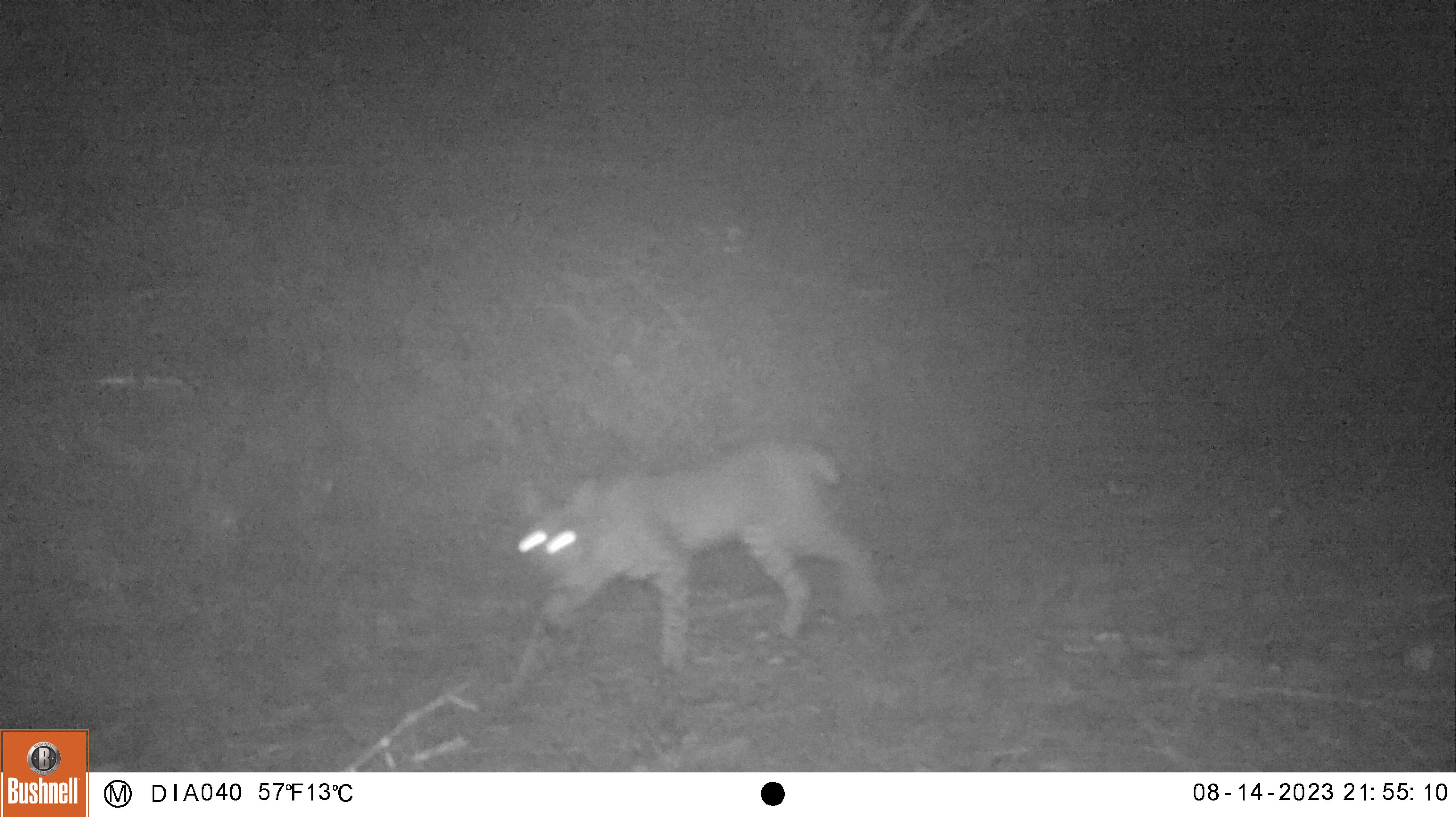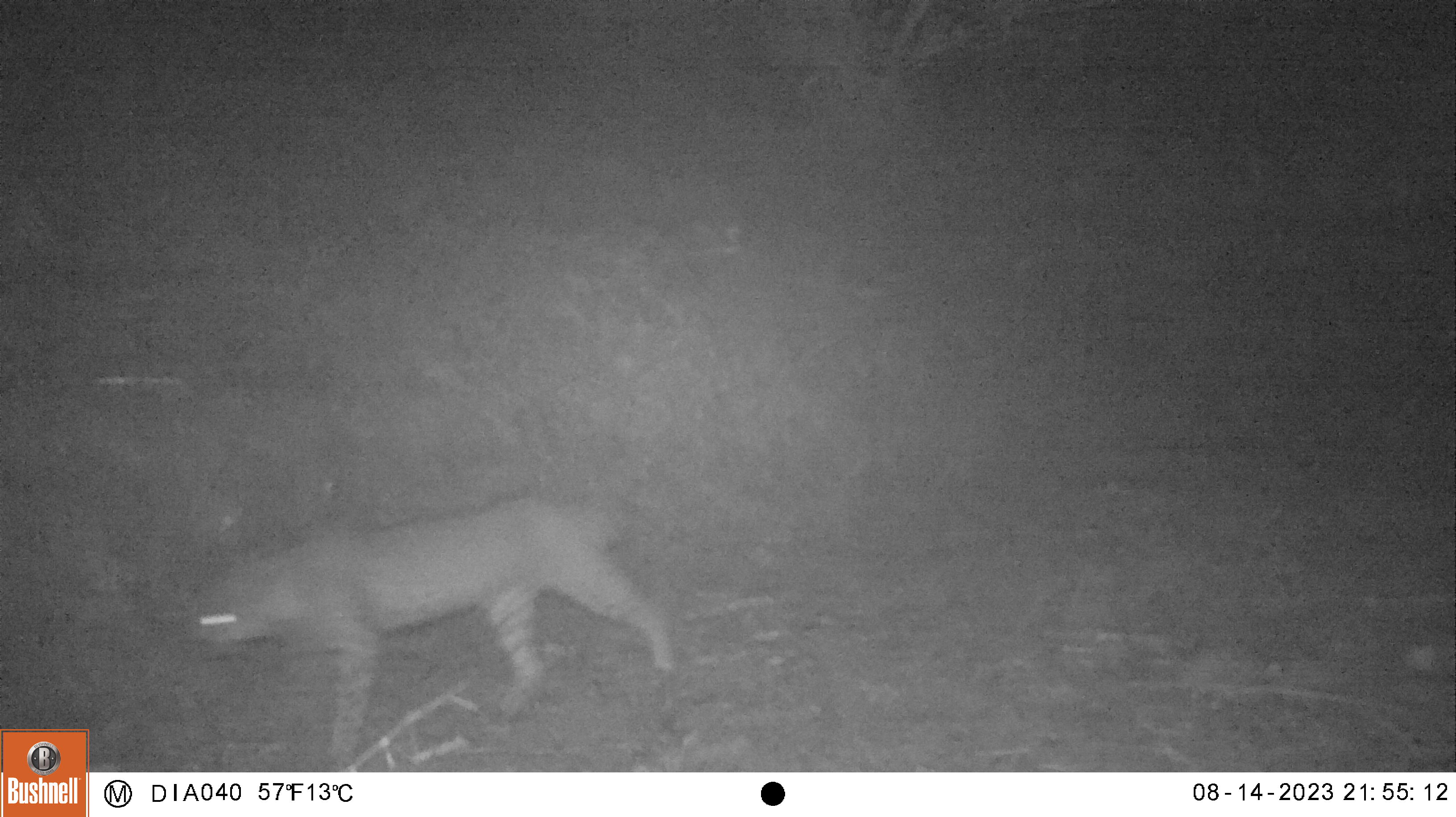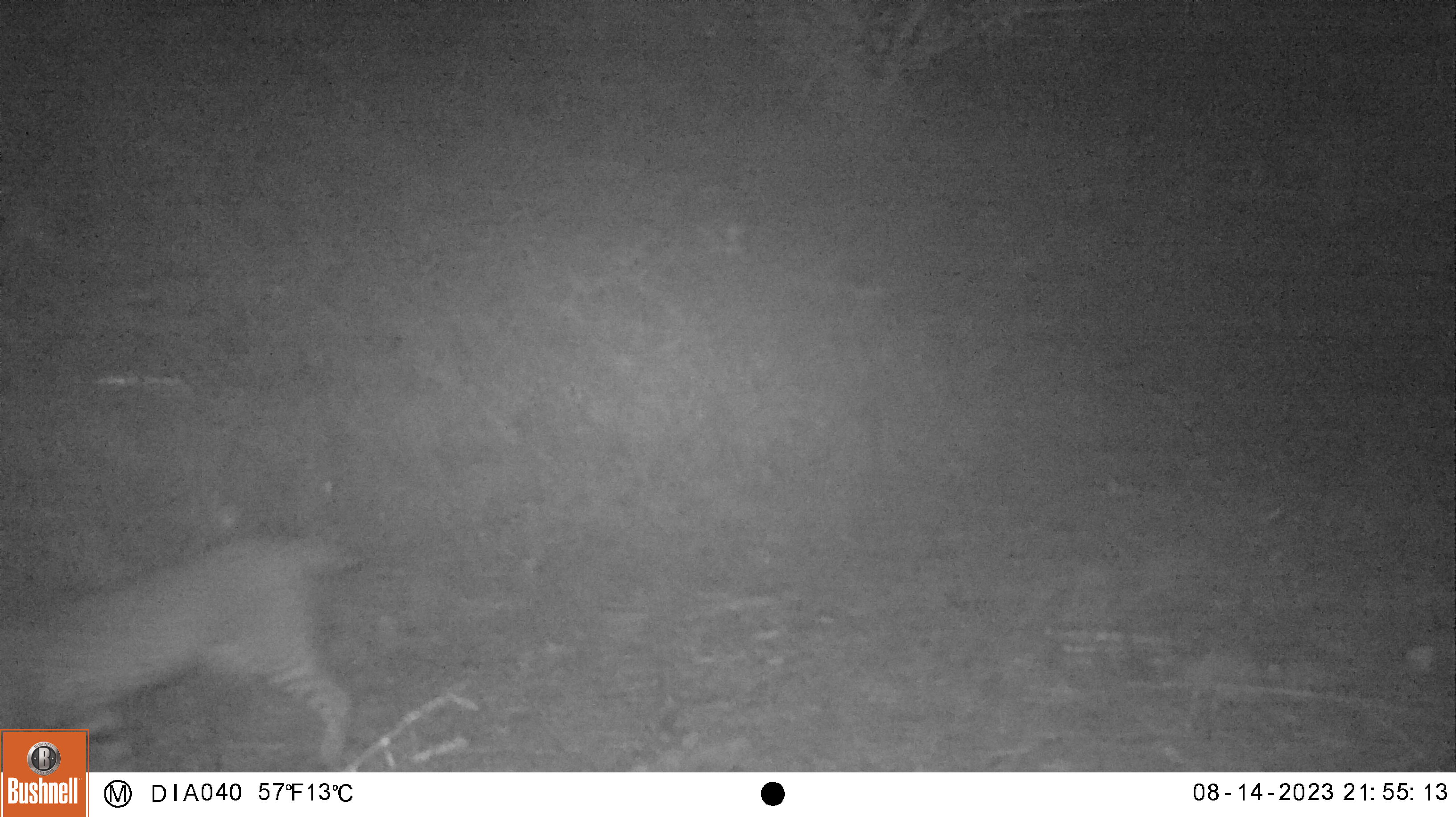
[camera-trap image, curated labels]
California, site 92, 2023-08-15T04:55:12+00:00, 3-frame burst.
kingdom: Animalia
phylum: Chordata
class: Mammalia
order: Carnivora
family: Felidae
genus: Lynx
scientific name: Lynx rufus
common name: bobcat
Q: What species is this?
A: Bobcat (Lynx rufus).